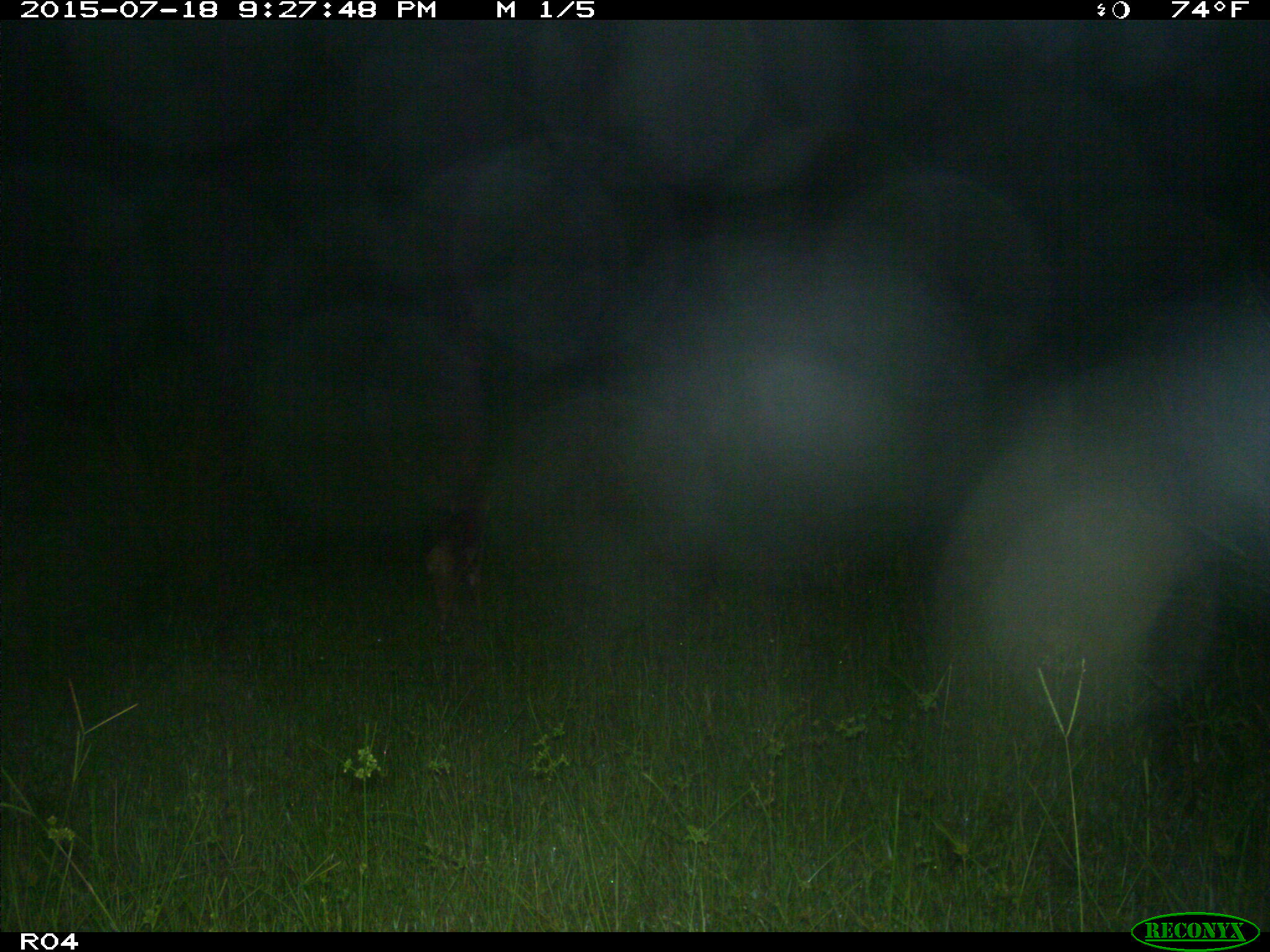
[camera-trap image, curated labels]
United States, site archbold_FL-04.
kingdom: Animalia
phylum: Chordata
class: Mammalia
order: Carnivora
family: Canidae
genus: Canis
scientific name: Canis latrans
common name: coyote